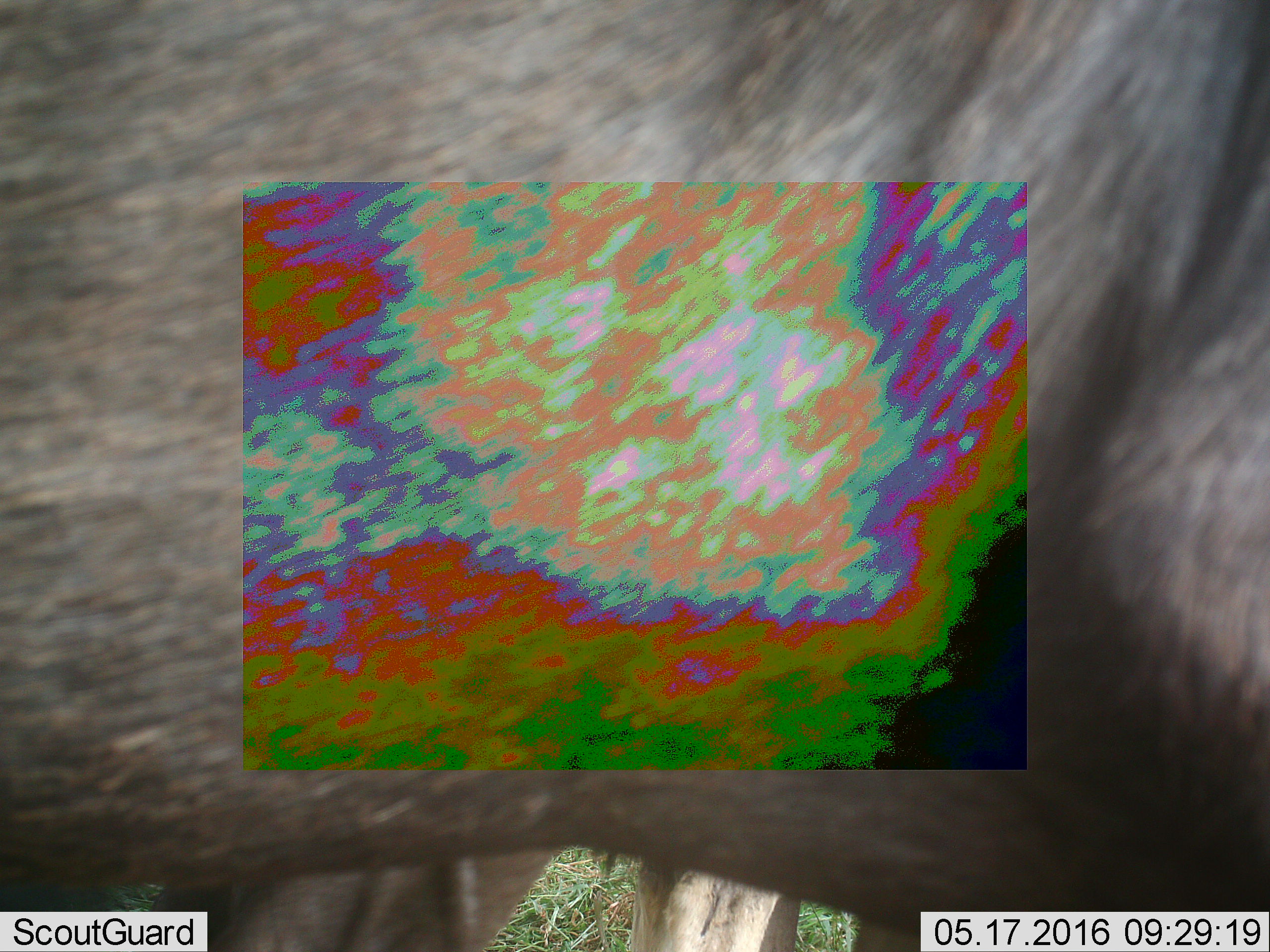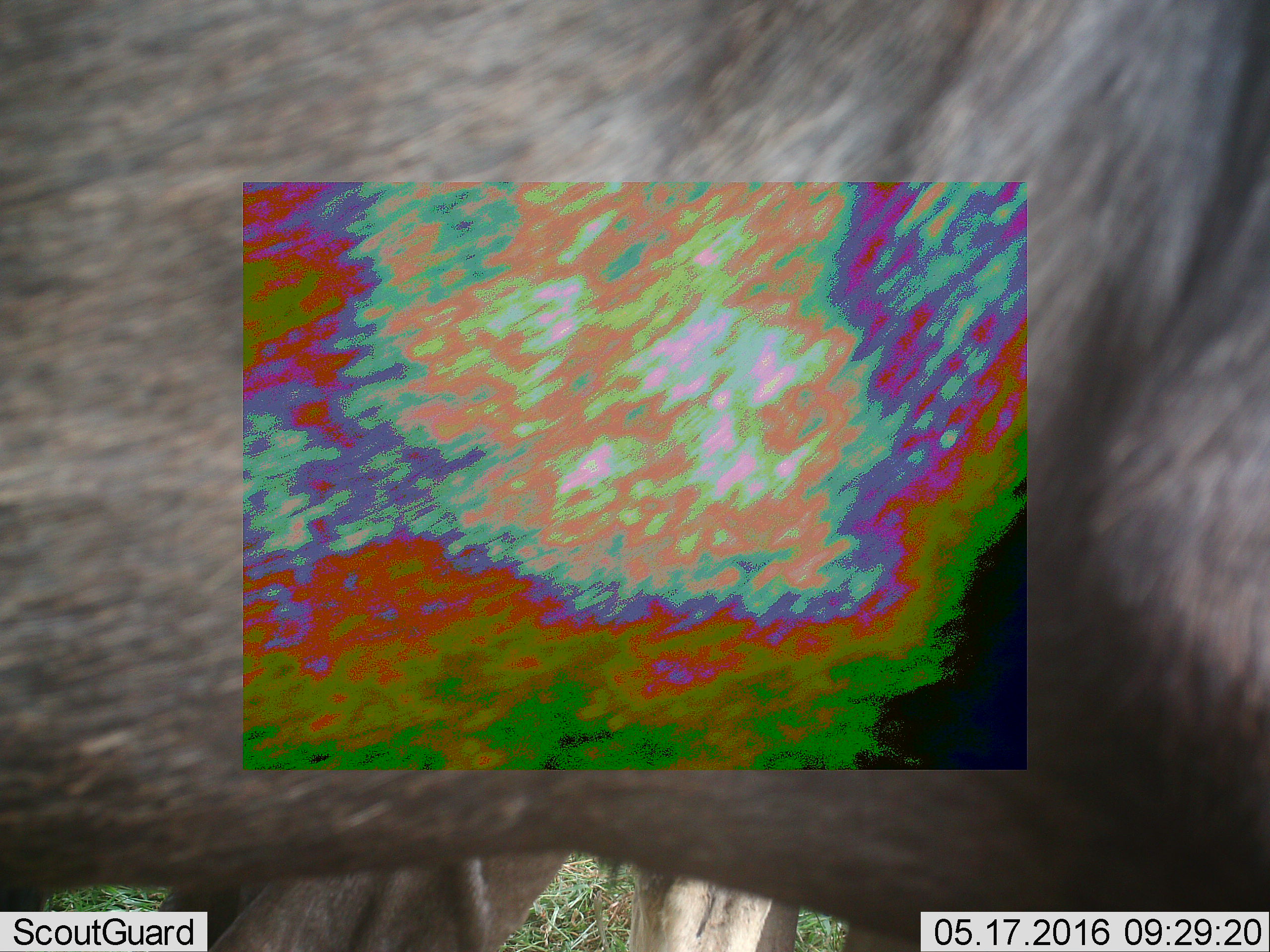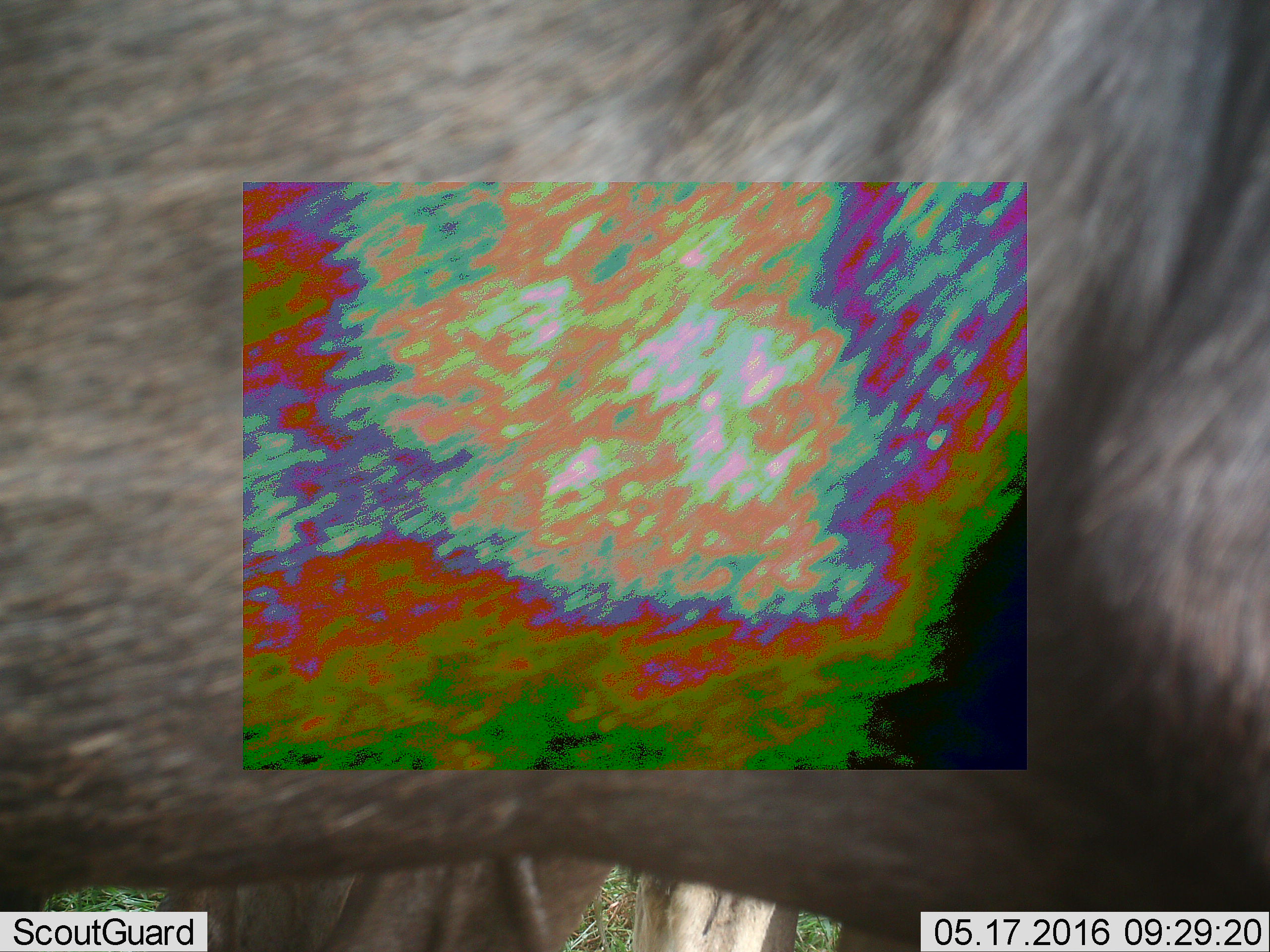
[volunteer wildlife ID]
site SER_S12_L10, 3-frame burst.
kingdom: Animalia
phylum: Chordata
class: Mammalia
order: Artiodactyla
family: Bovidae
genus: Connochaetes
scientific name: Connochaetes taurinus taurinus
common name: blue wildebeest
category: wildebeestblue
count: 3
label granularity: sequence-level